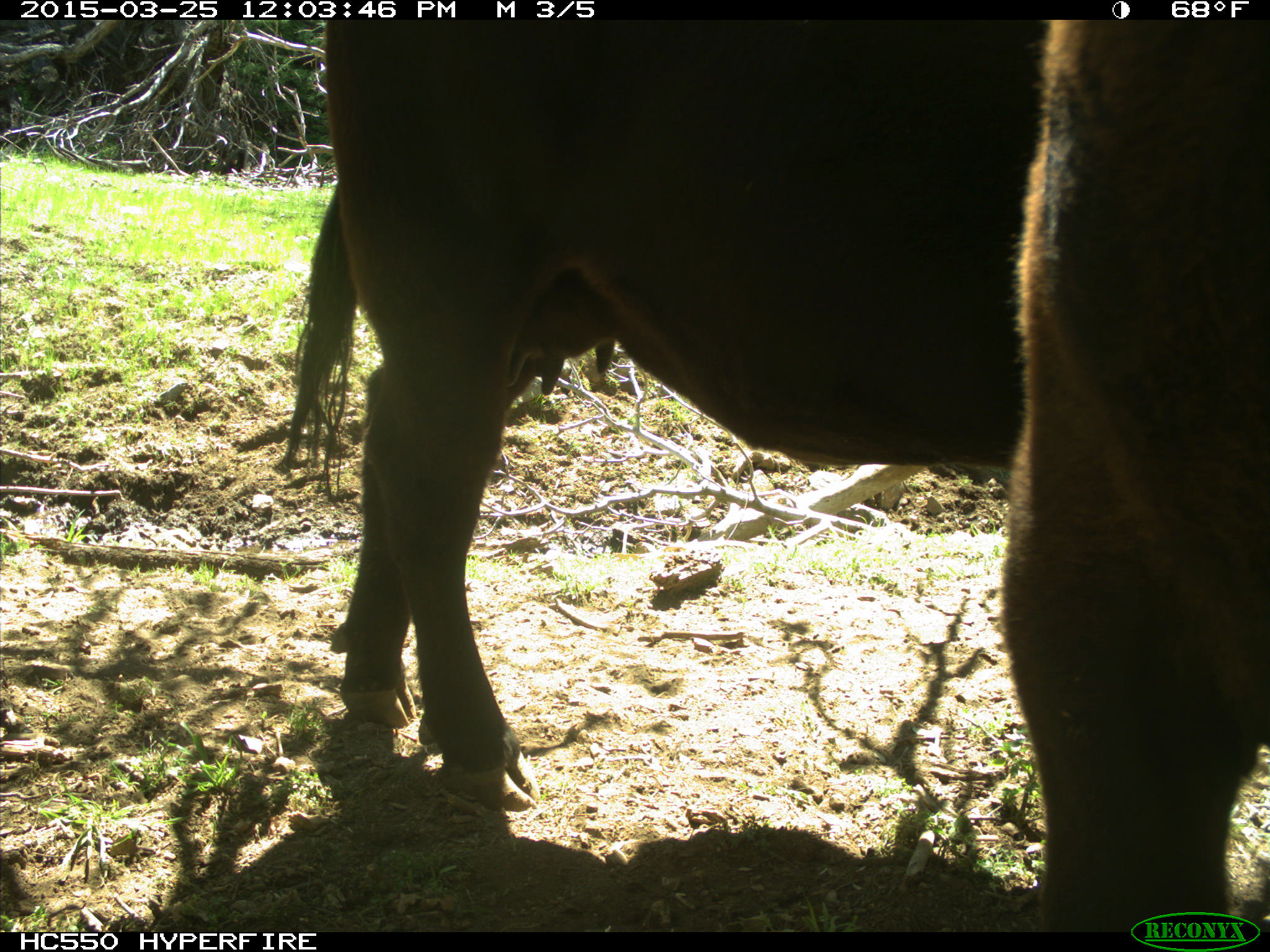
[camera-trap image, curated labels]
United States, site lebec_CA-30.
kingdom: Animalia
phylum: Chordata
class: Mammalia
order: Artiodactyla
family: Bovidae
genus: Bos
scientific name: Bos taurus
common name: domestic cow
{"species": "Bos taurus (domestic cow)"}